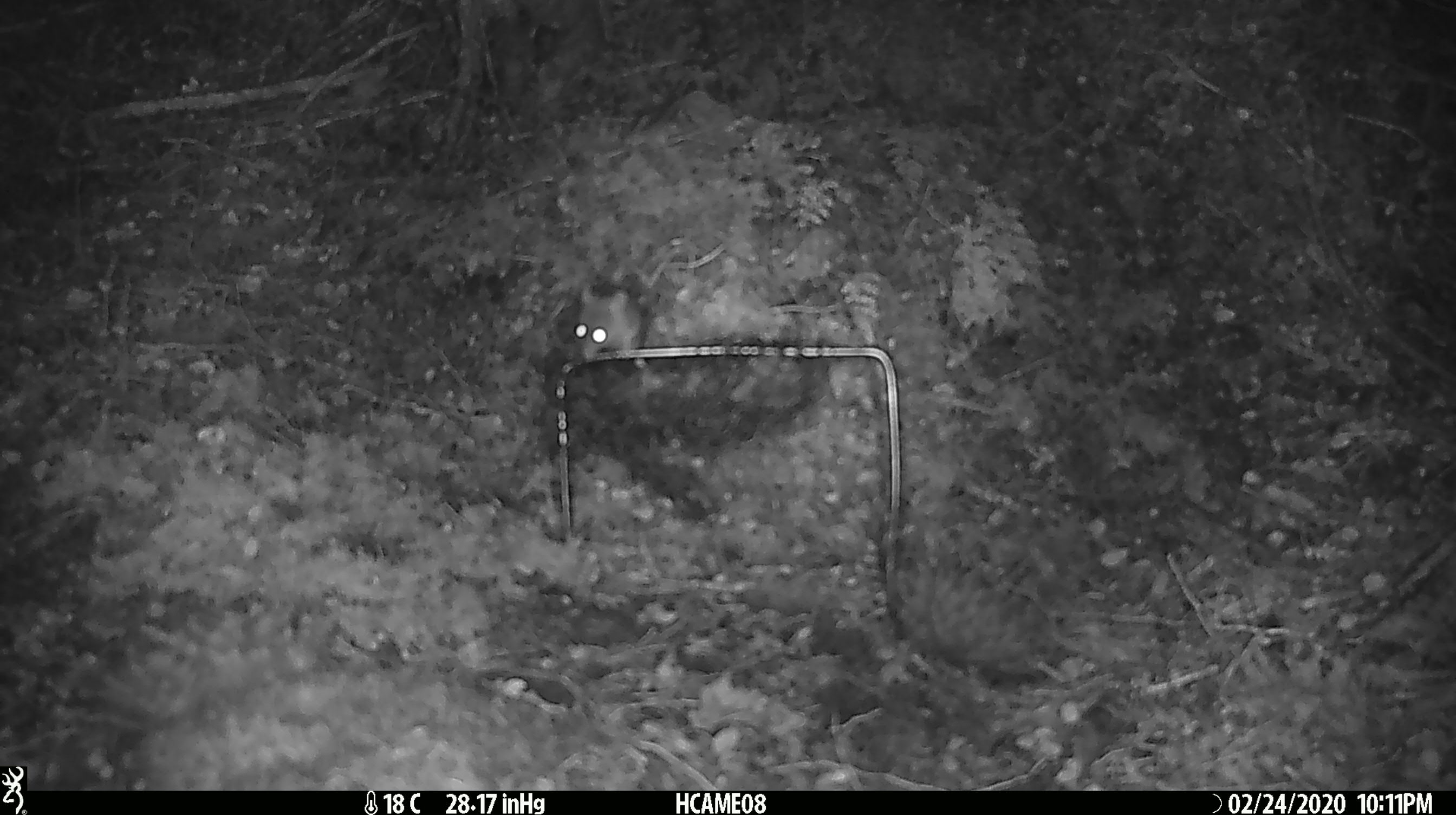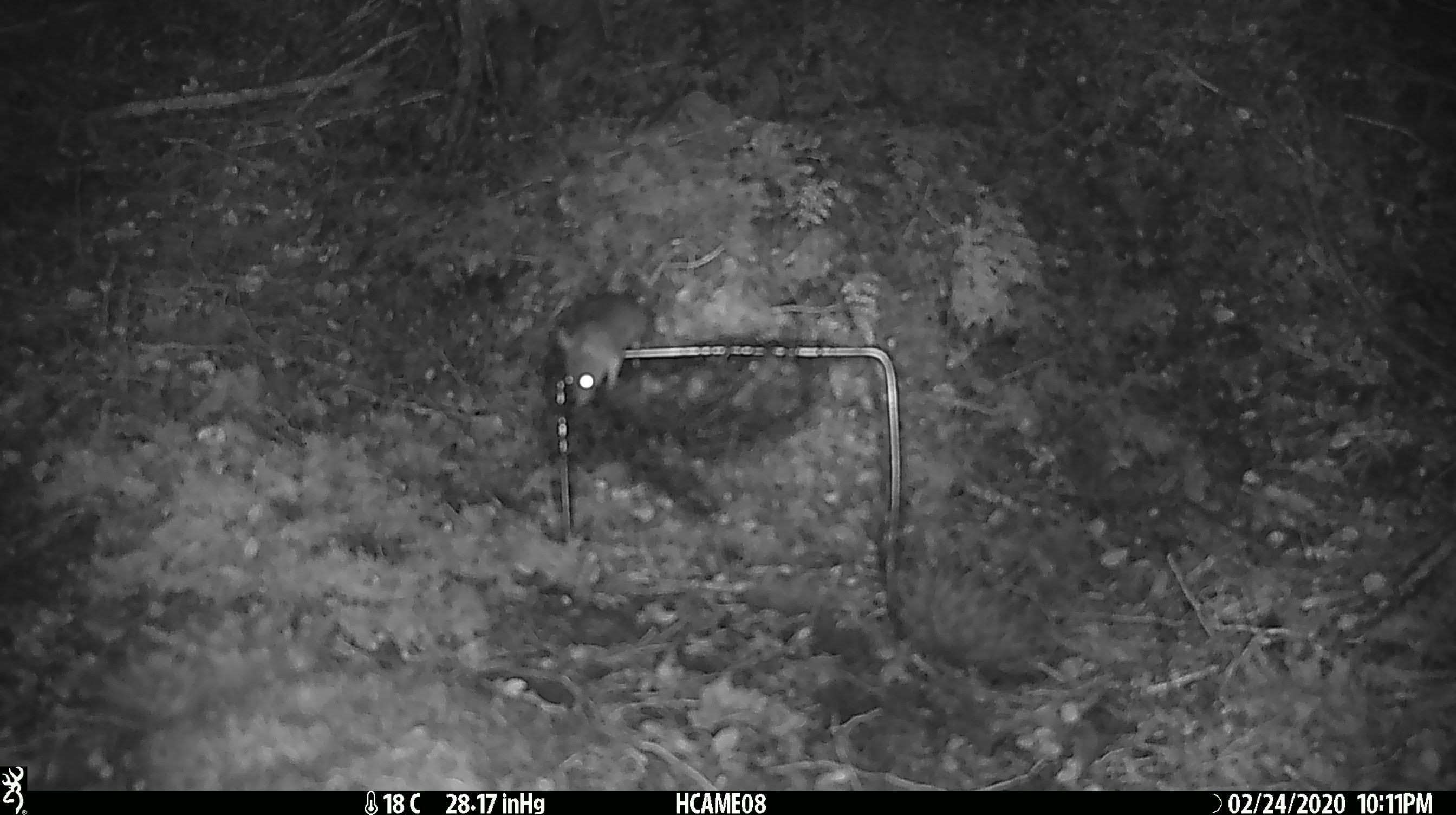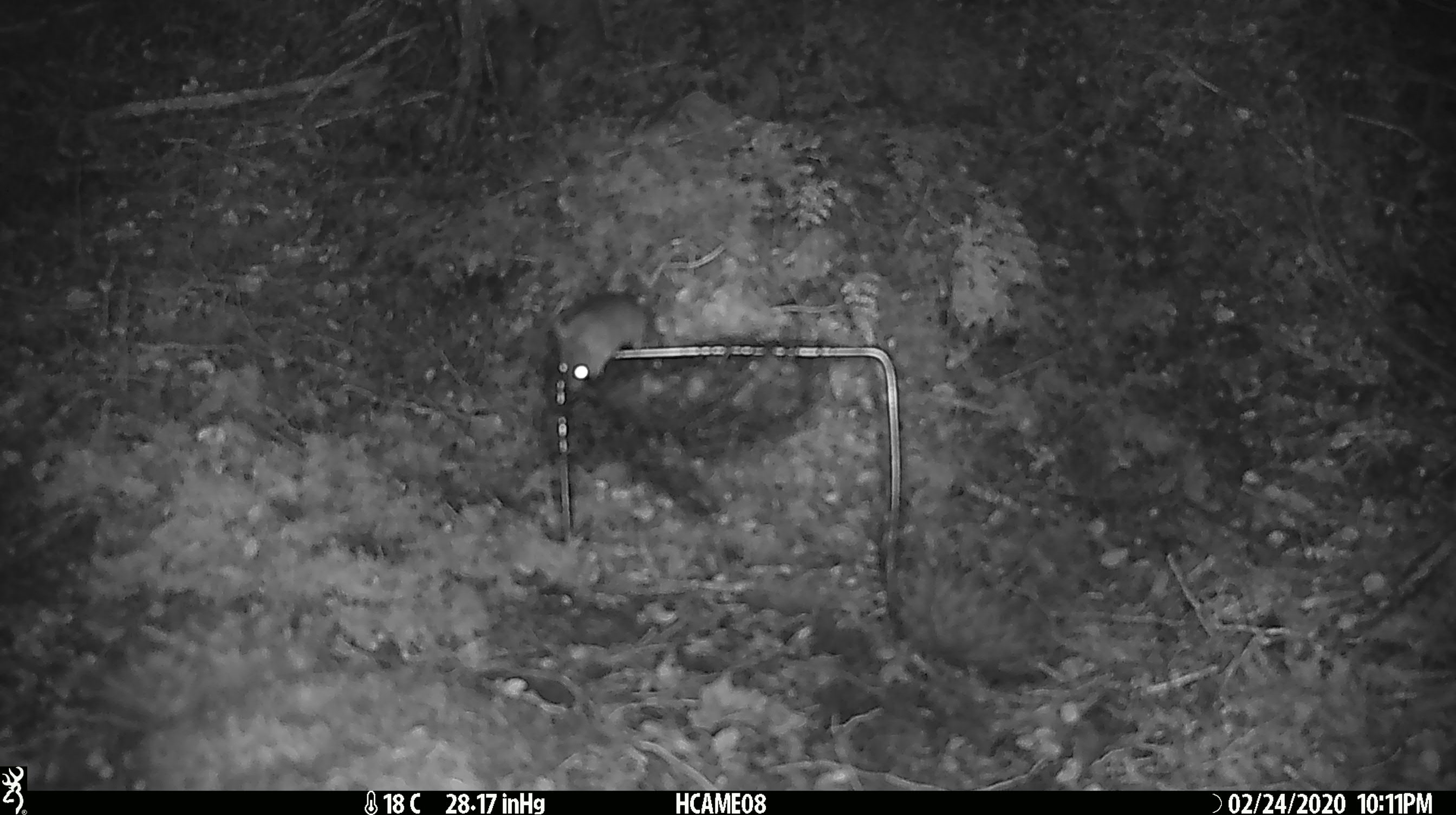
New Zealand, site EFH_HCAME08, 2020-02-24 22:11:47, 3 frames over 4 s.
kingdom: Animalia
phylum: Chordata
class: Mammalia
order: Rodentia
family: Muridae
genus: Mus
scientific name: Mus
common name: mouse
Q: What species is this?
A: Mouse (Mus).